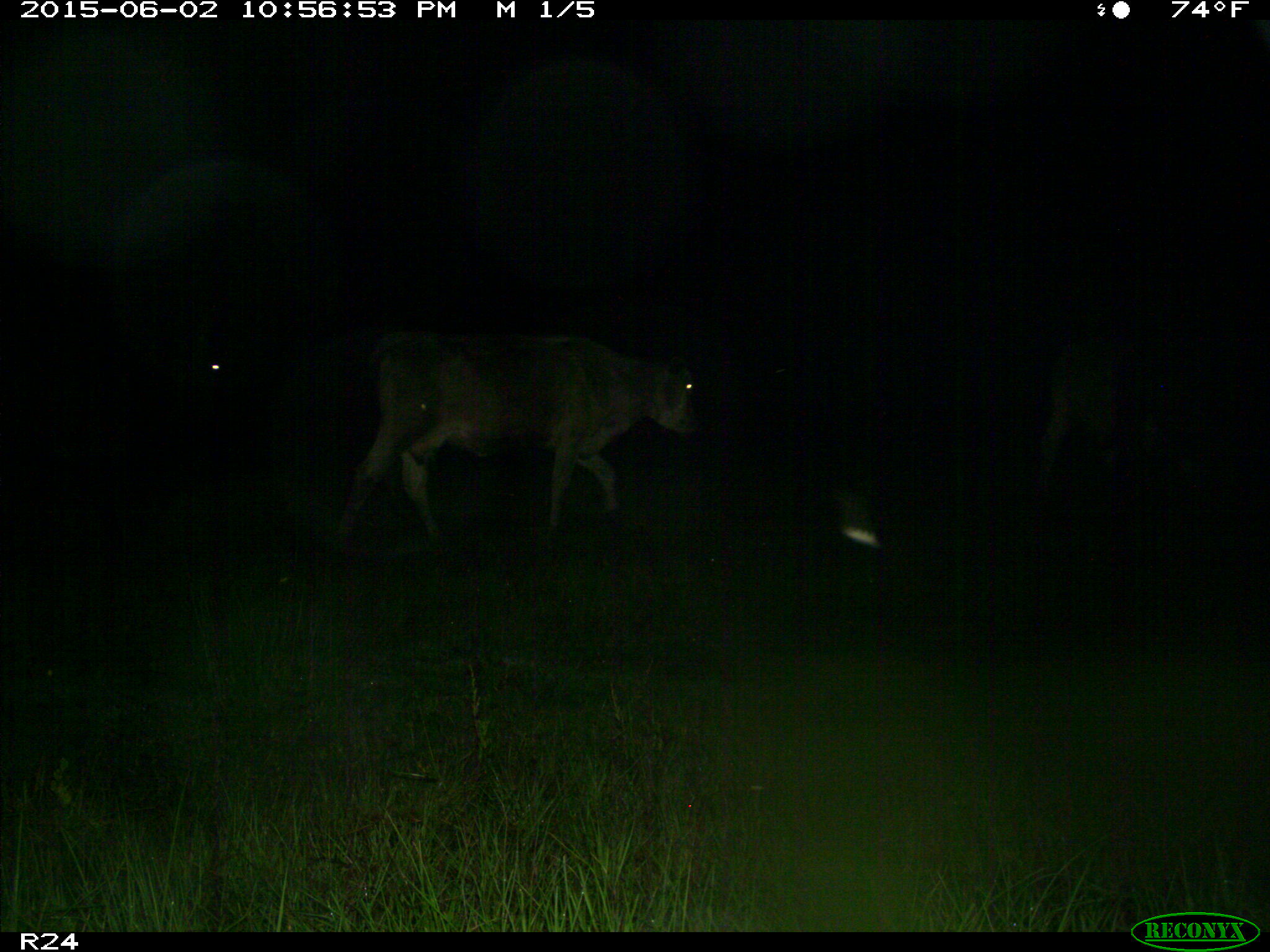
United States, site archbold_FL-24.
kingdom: Animalia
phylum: Chordata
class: Mammalia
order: Artiodactyla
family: Bovidae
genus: Bos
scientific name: Bos taurus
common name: domestic cow